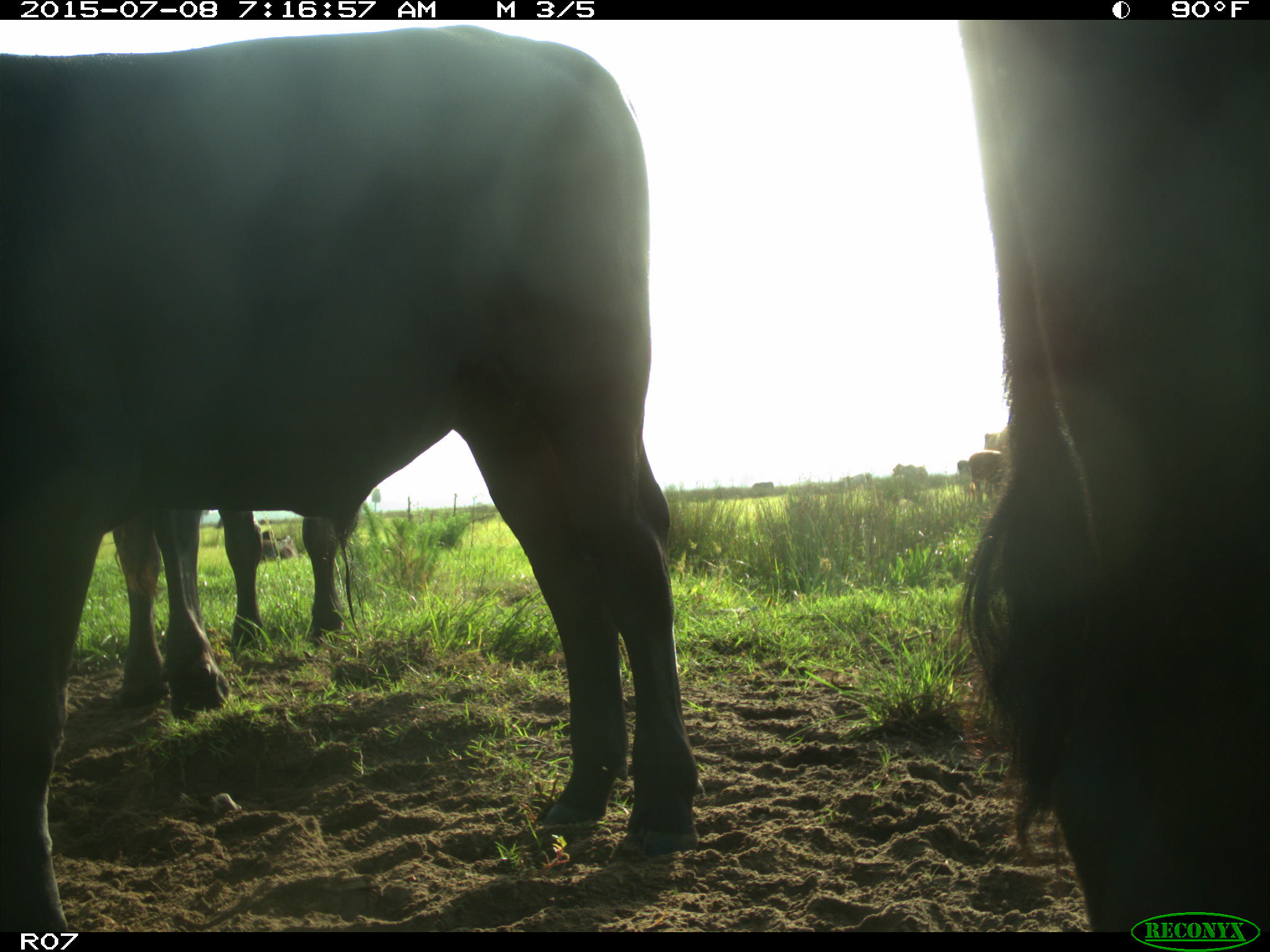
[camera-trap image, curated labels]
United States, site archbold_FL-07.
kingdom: Animalia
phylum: Chordata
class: Mammalia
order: Artiodactyla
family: Bovidae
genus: Bos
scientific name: Bos taurus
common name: domestic cow